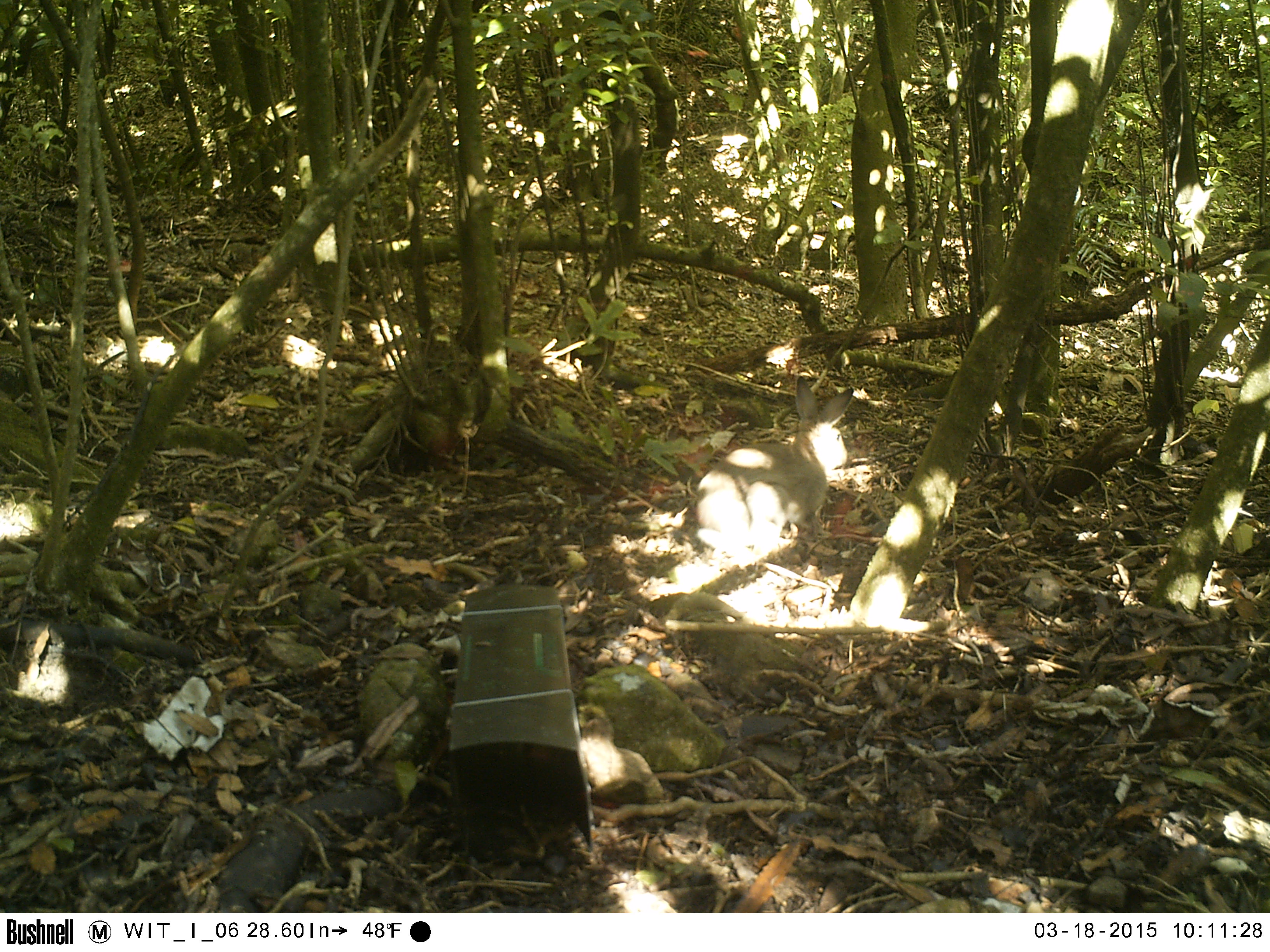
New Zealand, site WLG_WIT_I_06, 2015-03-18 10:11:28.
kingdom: Animalia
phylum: Chordata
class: Mammalia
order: Lagomorpha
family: Leporidae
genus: Oryctolagus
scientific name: Oryctolagus cuniculus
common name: european rabbit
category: rabbit